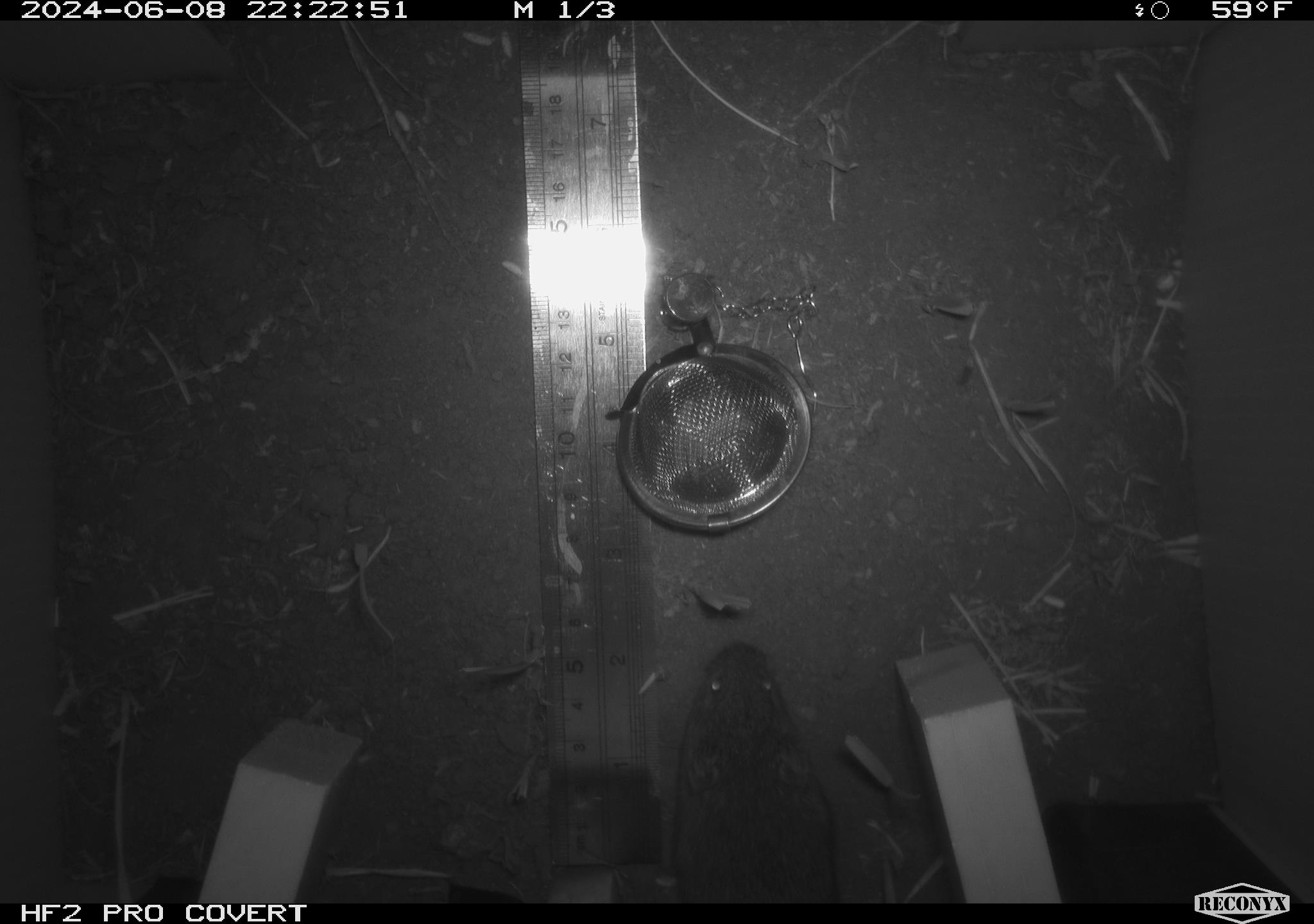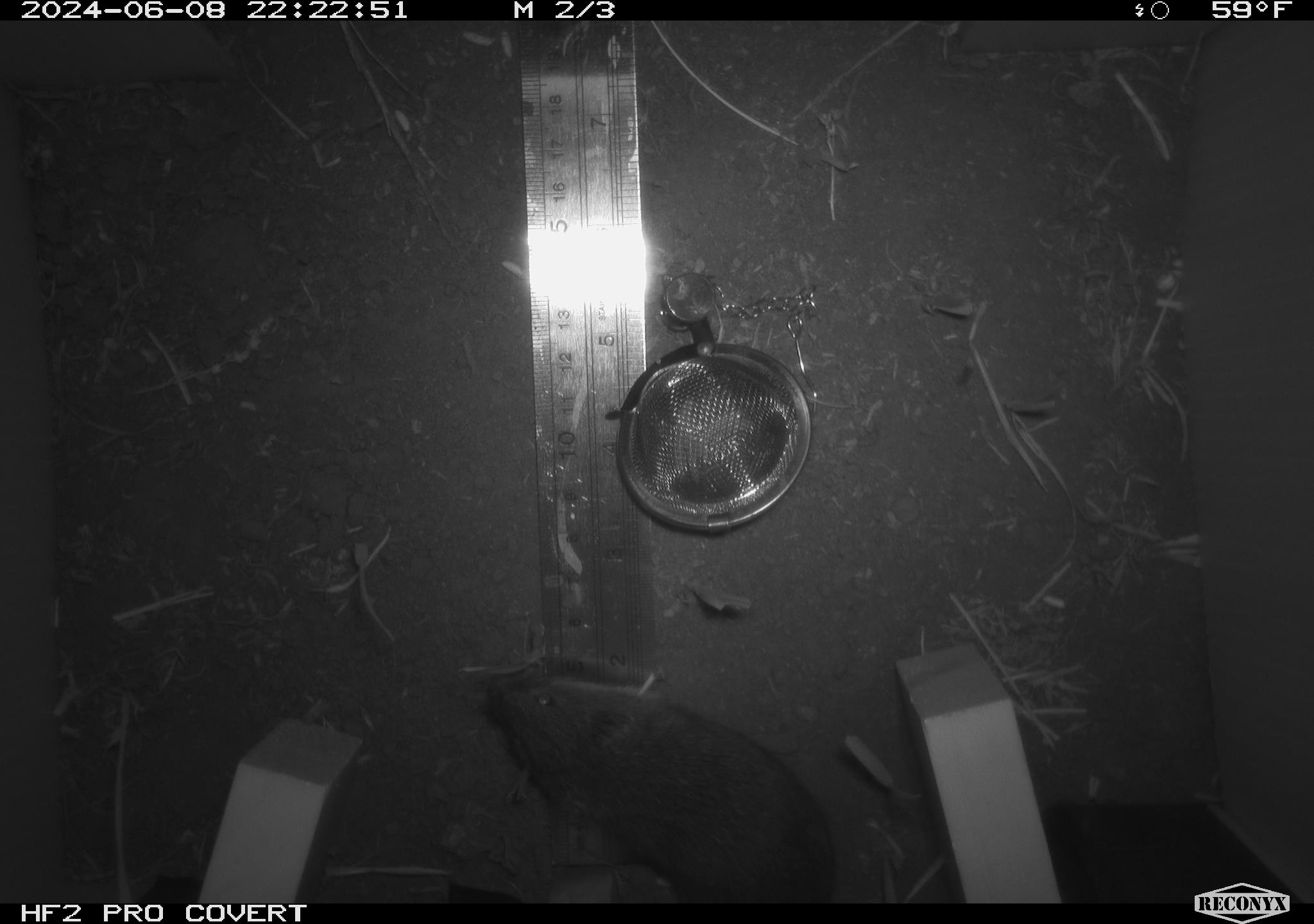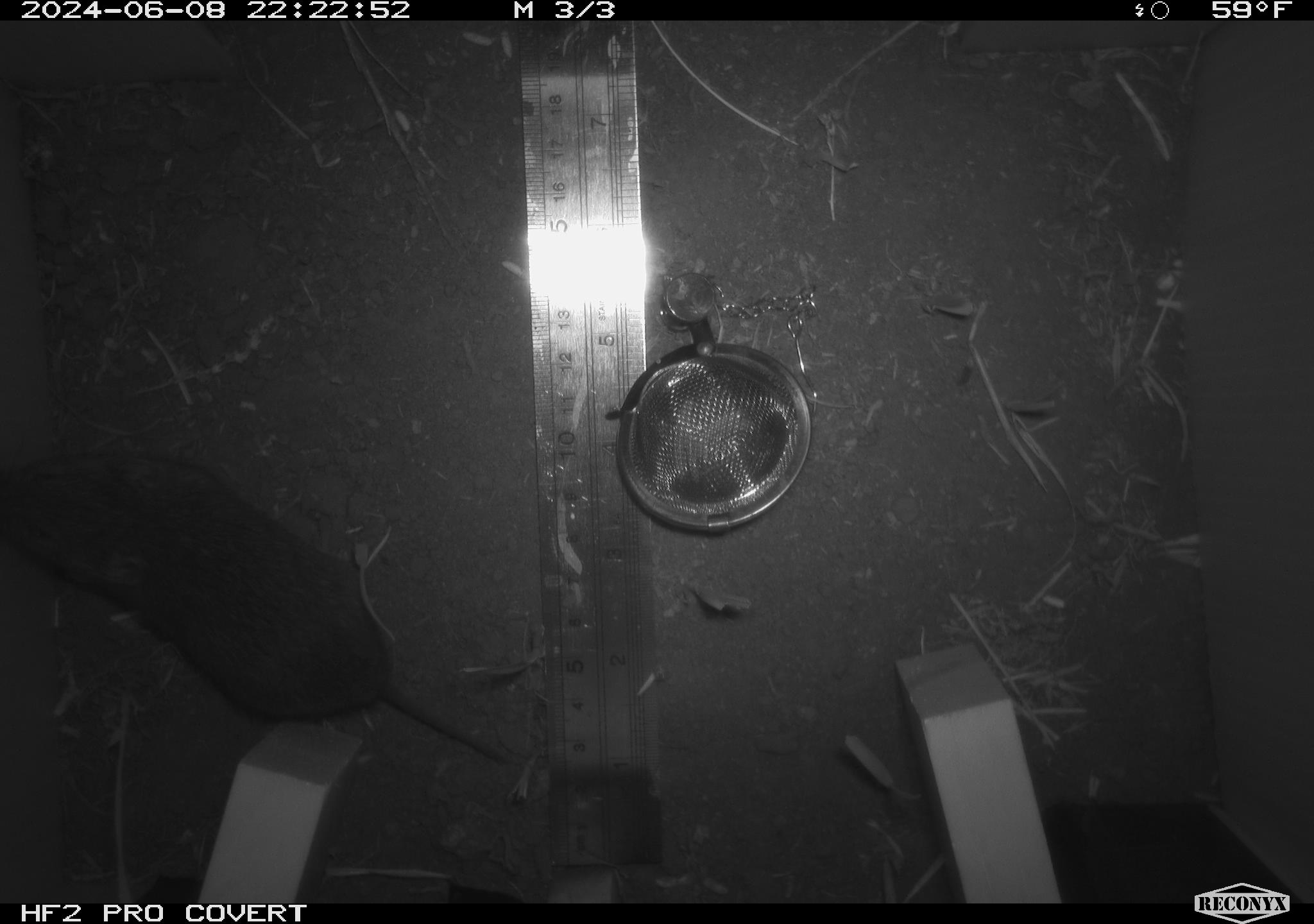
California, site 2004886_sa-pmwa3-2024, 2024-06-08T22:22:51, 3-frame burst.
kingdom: Animalia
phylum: Chordata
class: Mammalia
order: Rodentia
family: Cricetidae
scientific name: Arvicolinae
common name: voles, lemmings, and muskrats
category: arvicolinae subfamily